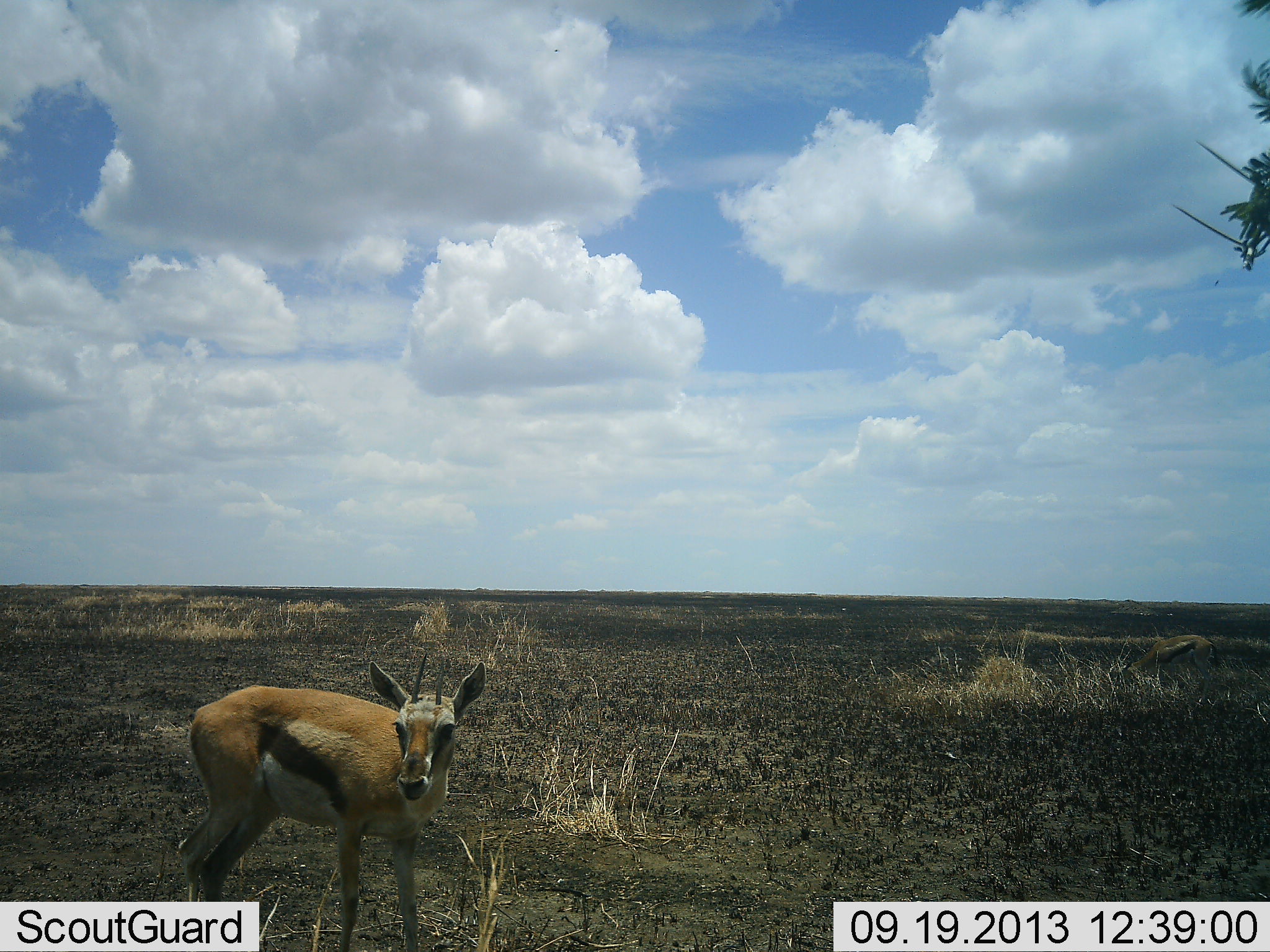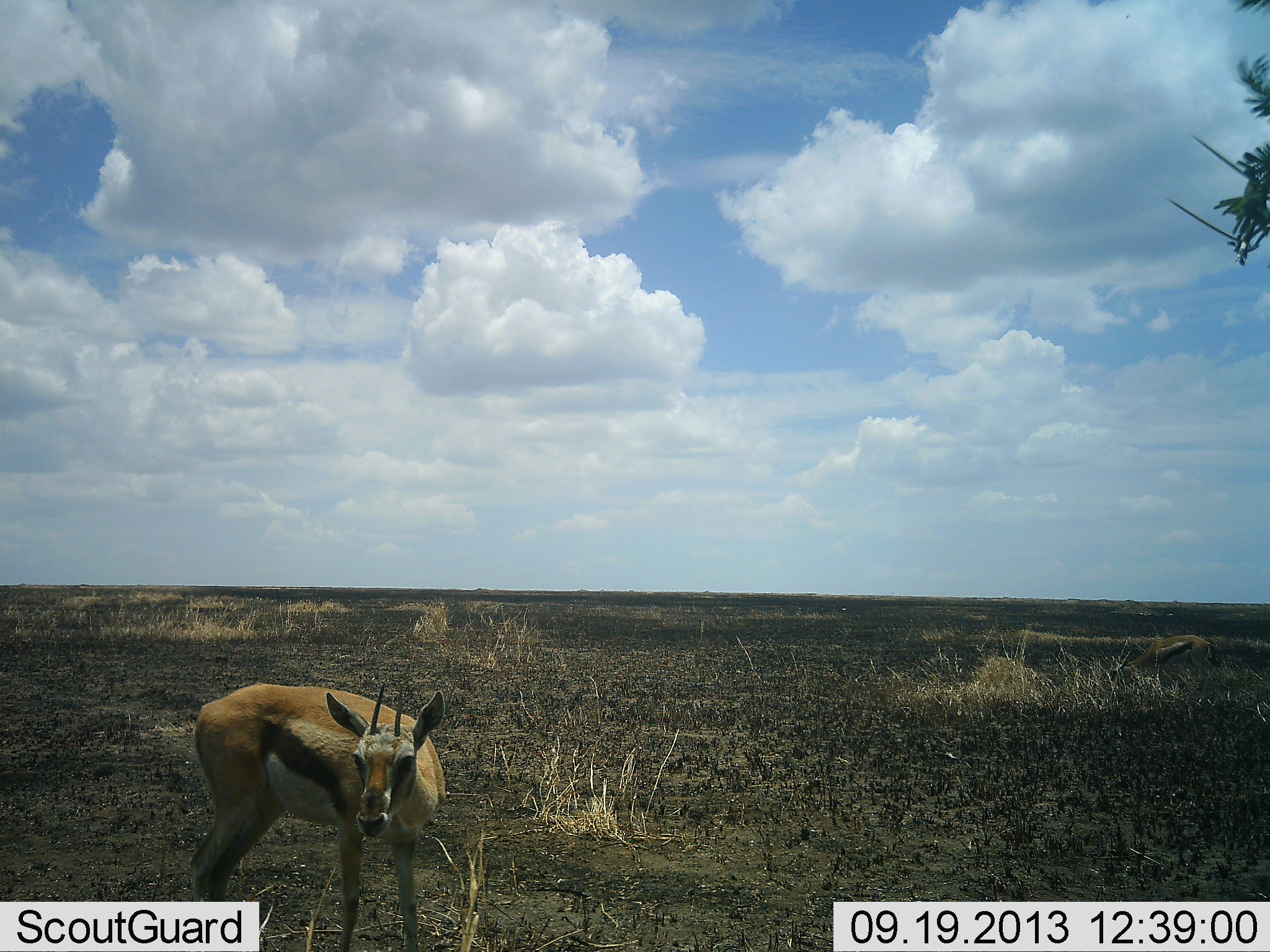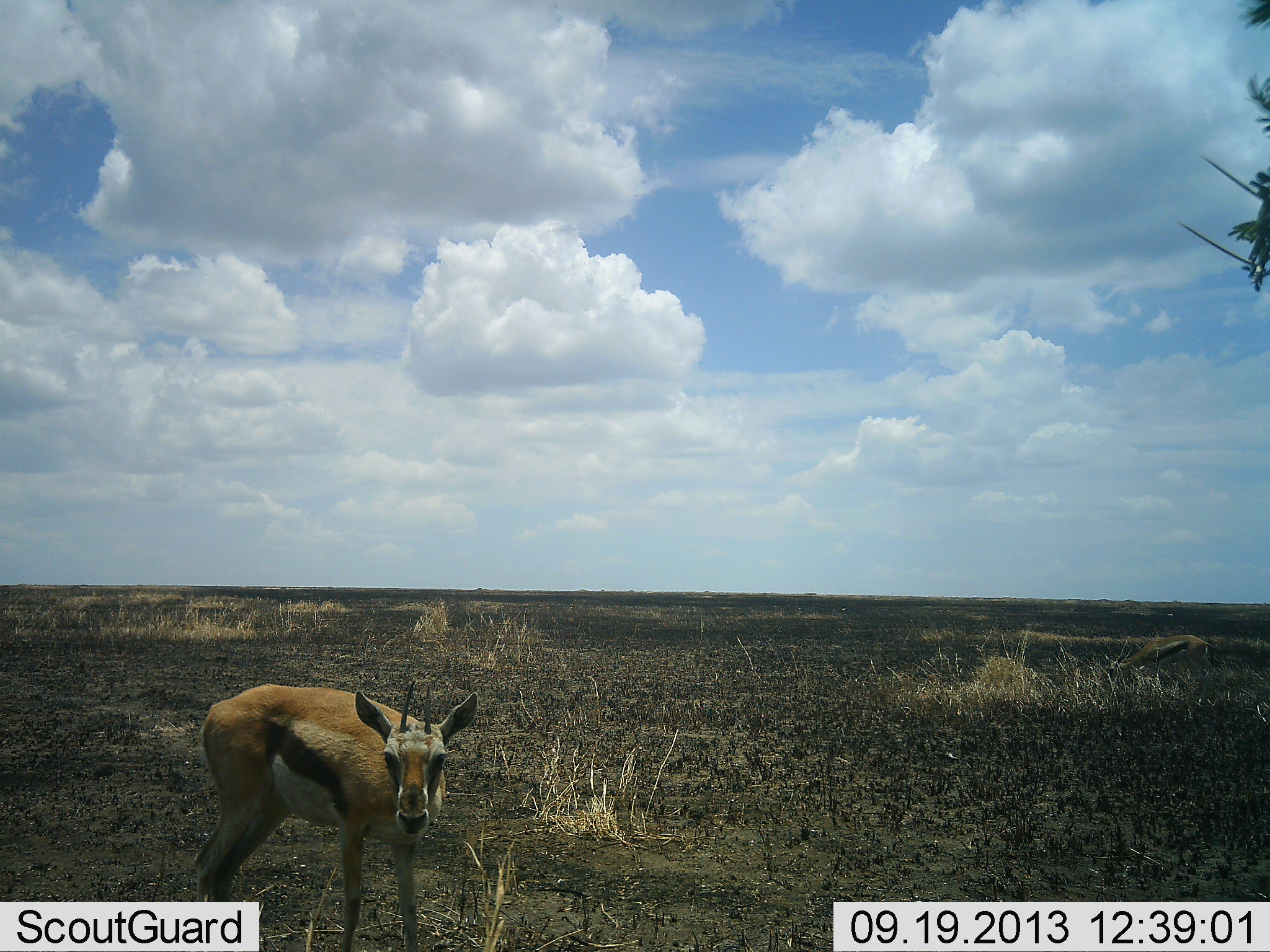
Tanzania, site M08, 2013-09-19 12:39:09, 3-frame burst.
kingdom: Animalia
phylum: Chordata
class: Mammalia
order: Artiodactyla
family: Bovidae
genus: Eudorcas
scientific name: Eudorcas thomsonii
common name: thomson's gazelle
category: gazellethomsons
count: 2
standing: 90%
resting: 10%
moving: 0%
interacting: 0%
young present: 0%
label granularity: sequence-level